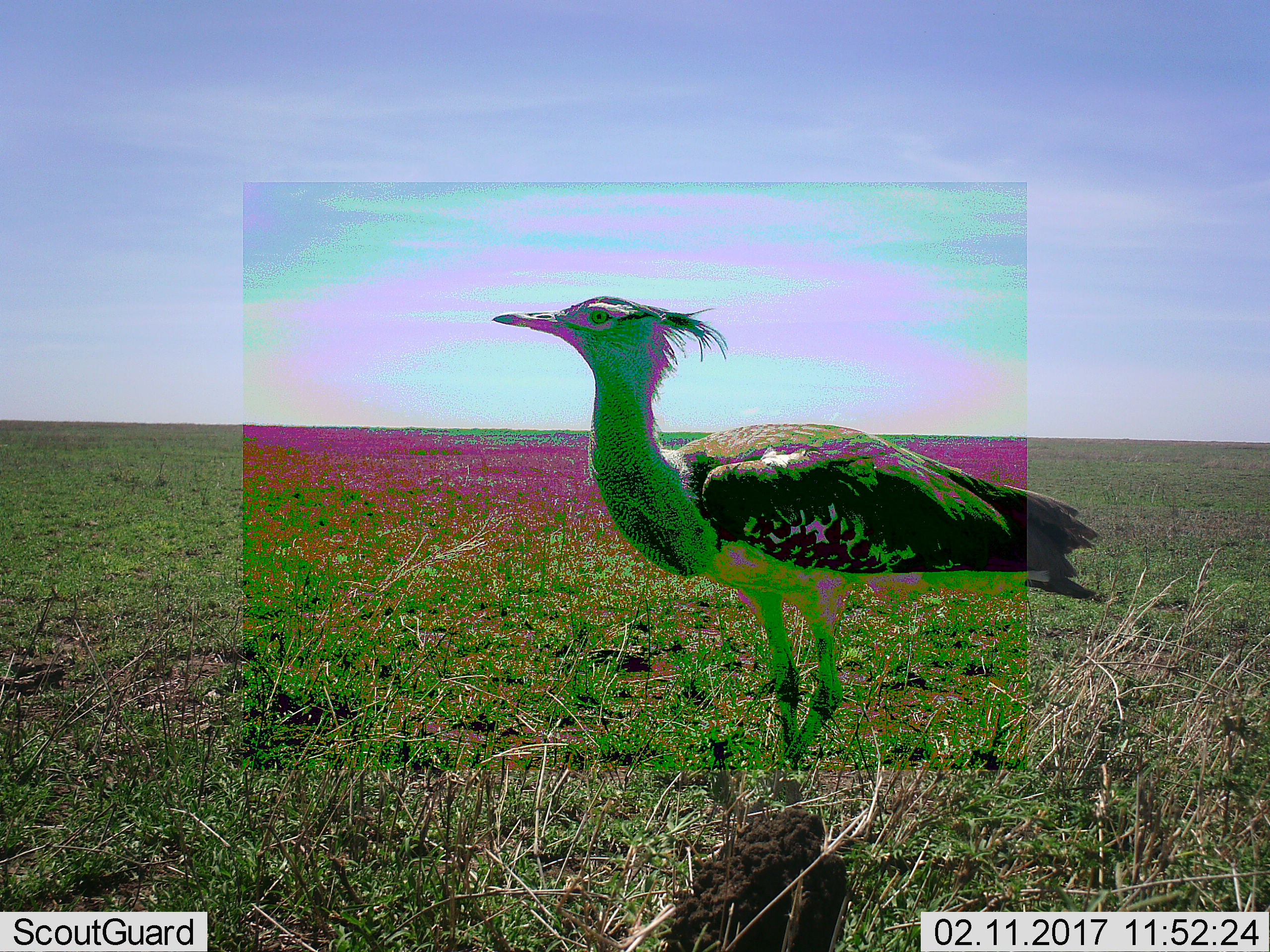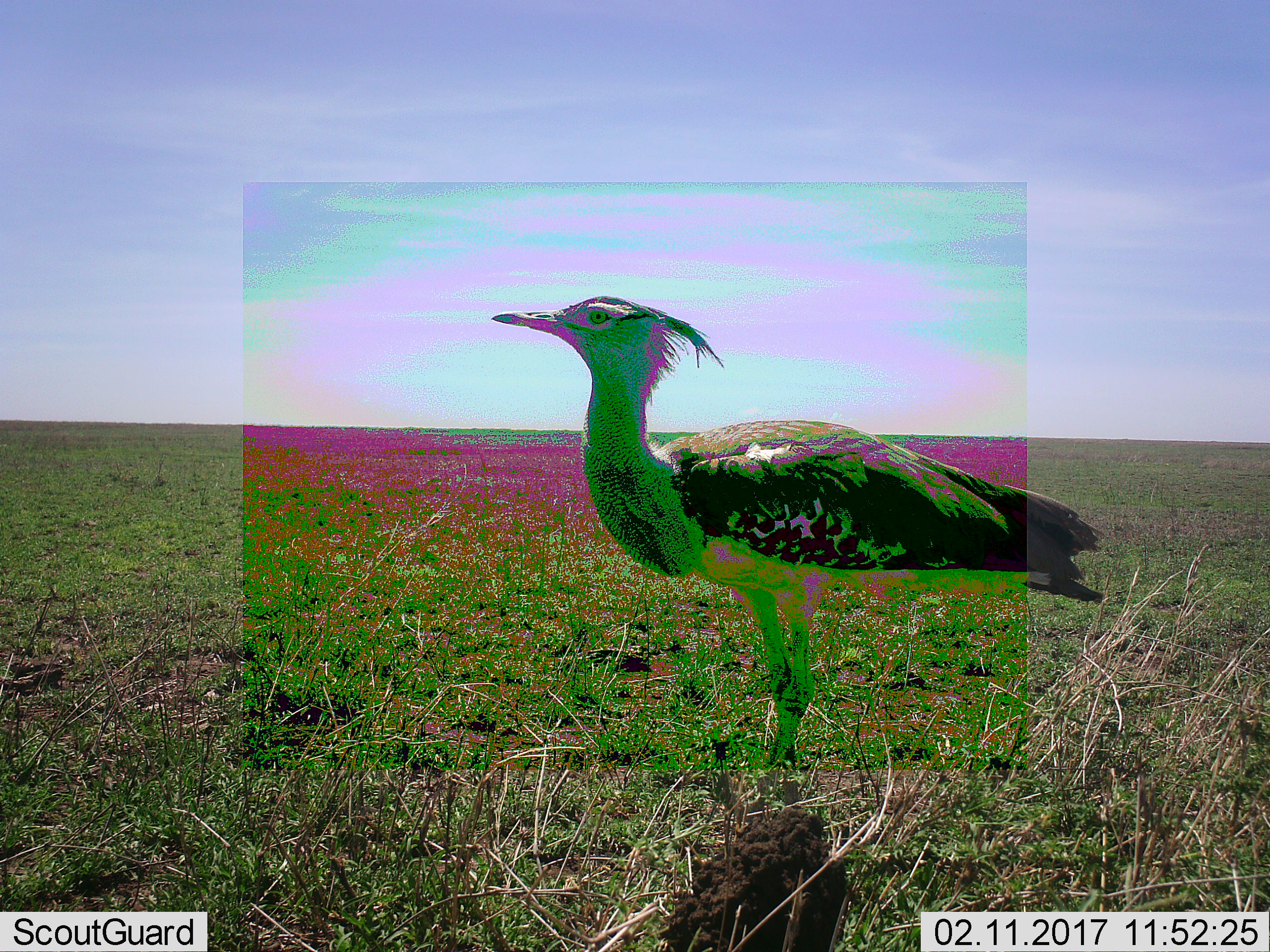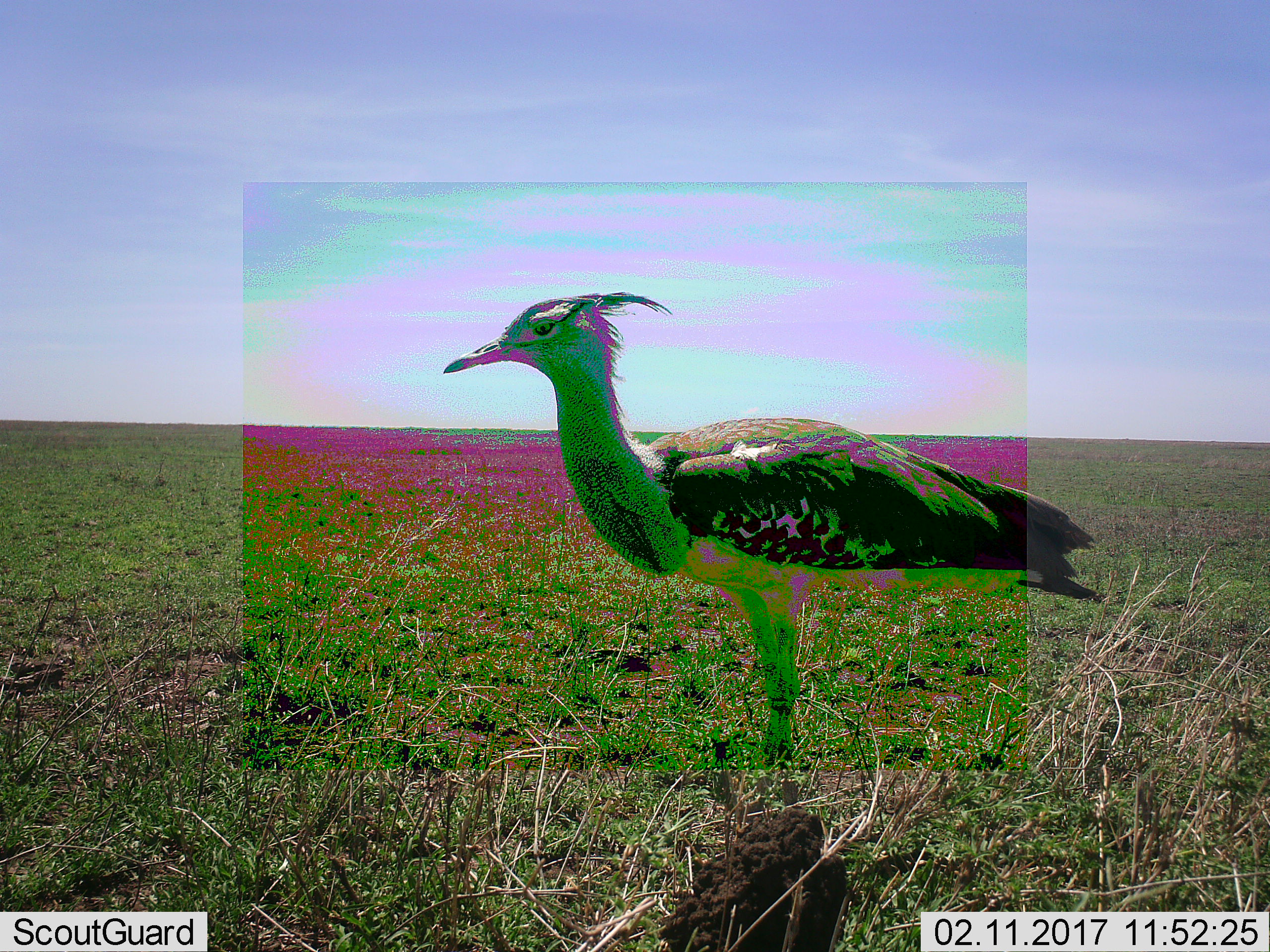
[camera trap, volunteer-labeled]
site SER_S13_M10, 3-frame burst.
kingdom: Animalia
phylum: Chordata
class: Aves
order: Otidiformes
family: Otididae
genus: Ardeotis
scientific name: Ardeotis kori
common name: kori bustard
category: bustardkori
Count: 1.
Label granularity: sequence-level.